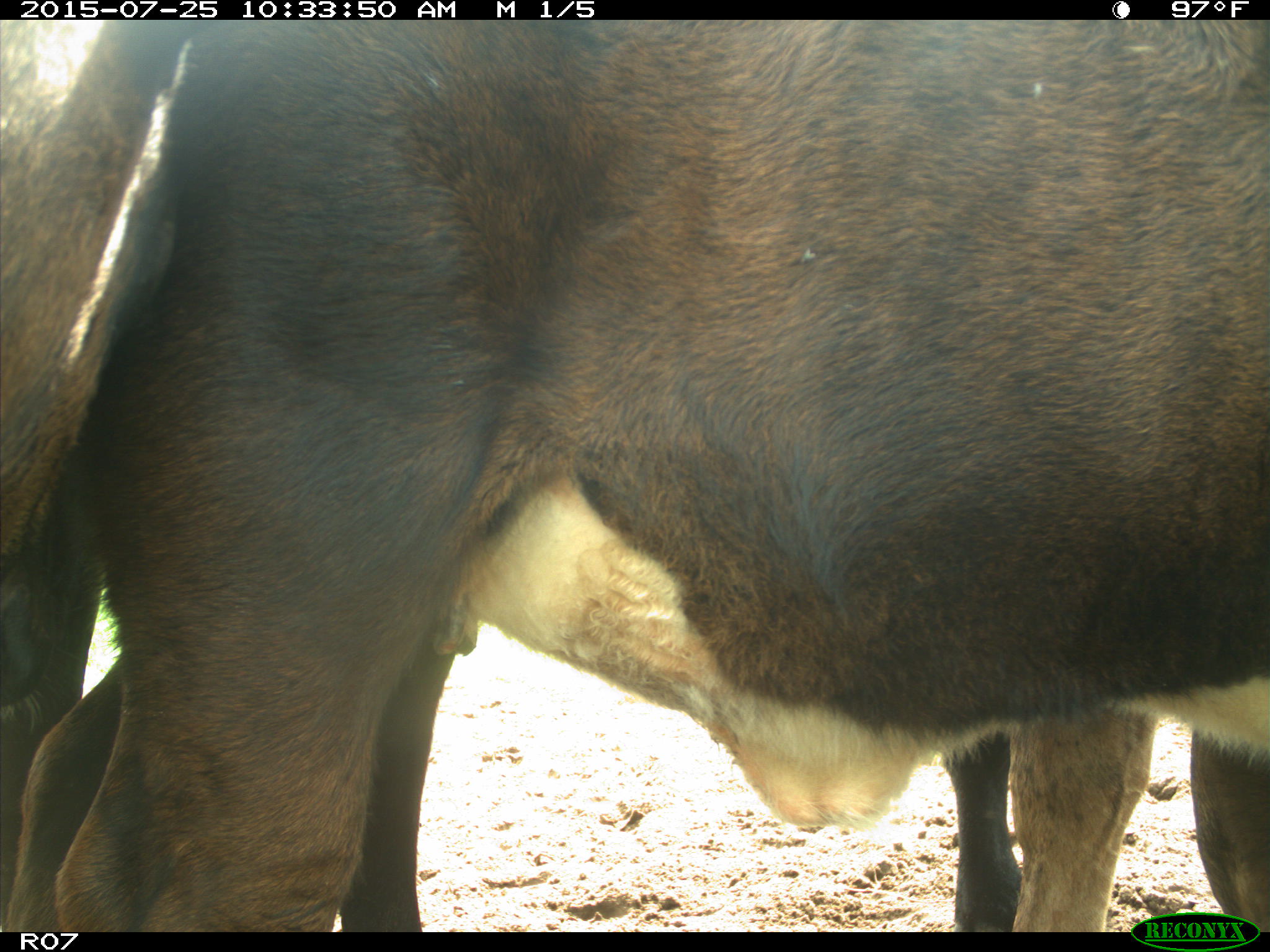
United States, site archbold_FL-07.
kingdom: Animalia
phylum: Chordata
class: Mammalia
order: Artiodactyla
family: Bovidae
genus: Bos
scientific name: Bos taurus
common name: domestic cow